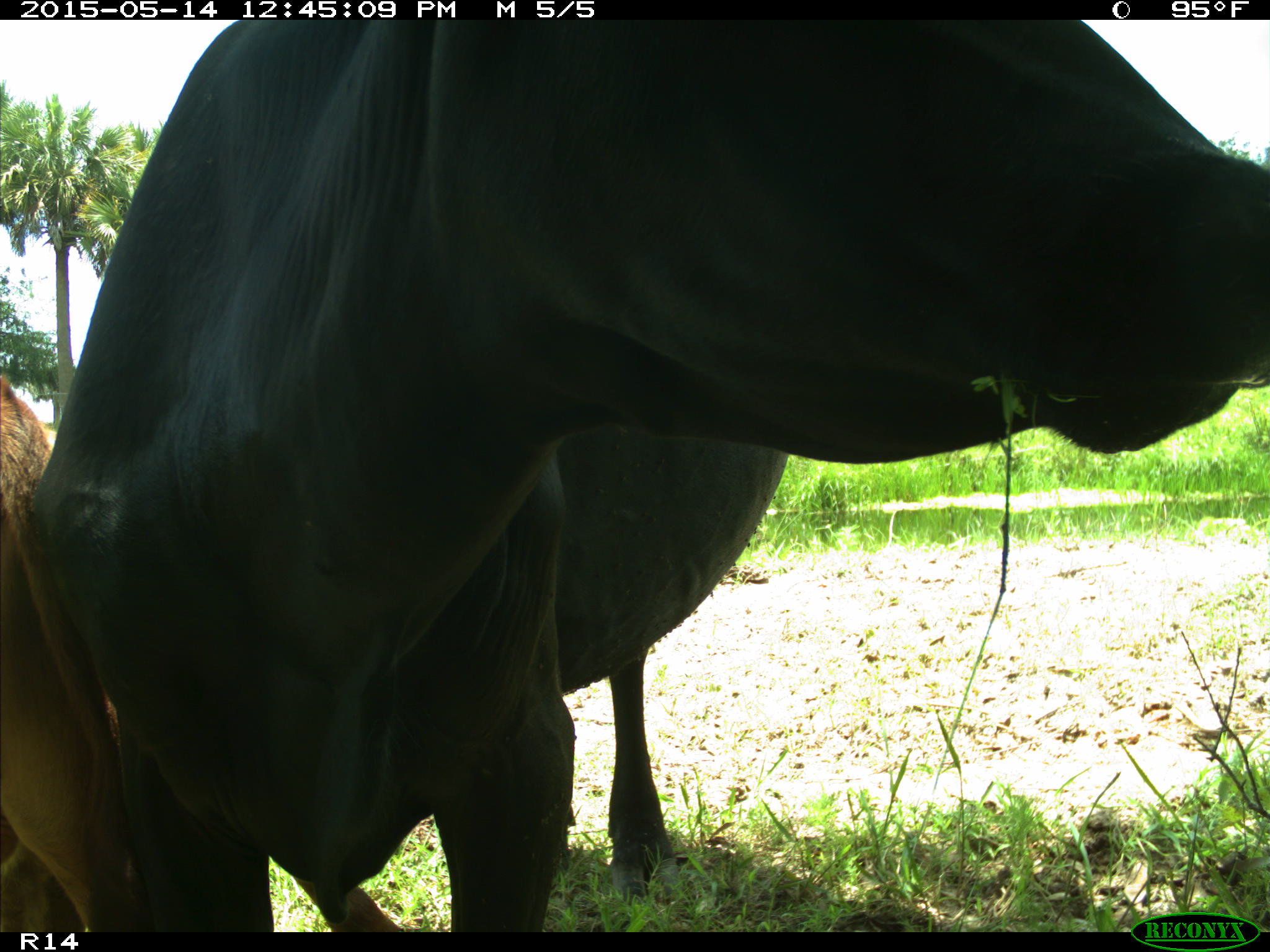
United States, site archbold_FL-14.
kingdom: Animalia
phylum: Chordata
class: Mammalia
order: Artiodactyla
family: Bovidae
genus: Bos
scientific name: Bos taurus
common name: domestic cow